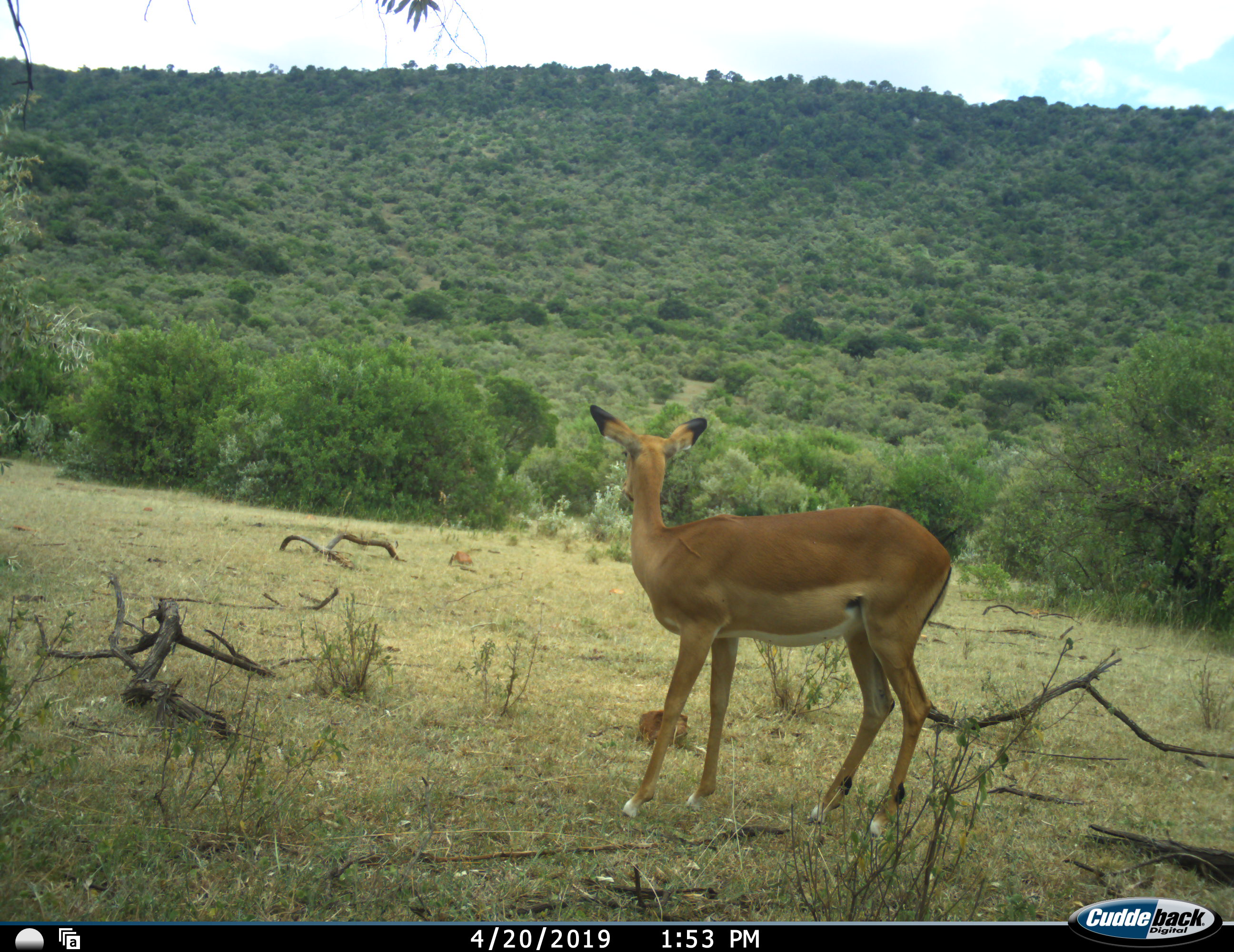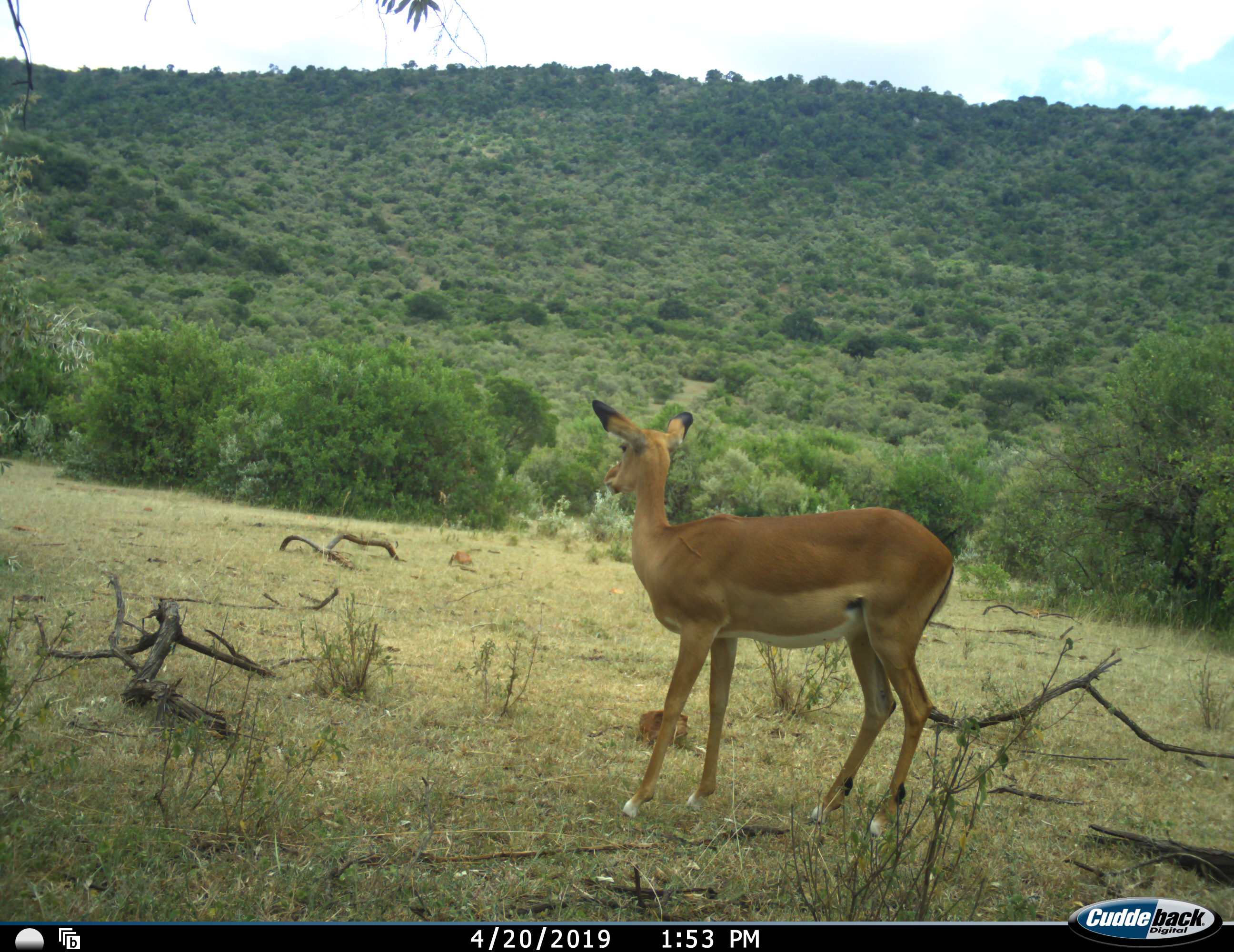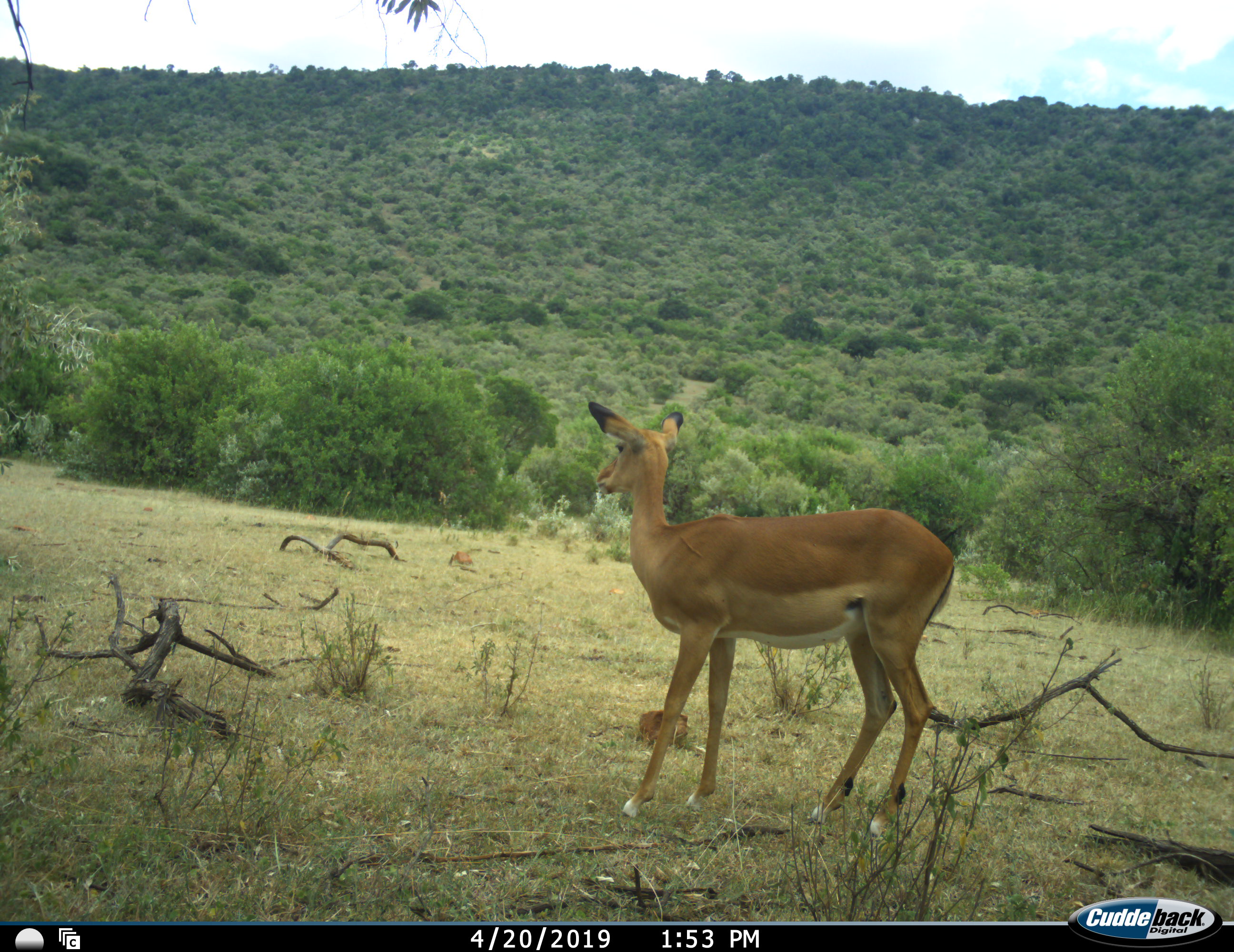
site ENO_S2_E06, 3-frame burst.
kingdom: Animalia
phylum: Chordata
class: Mammalia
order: Artiodactyla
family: Bovidae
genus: Aepyceros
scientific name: Aepyceros melampus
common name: impala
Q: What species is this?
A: Impala (Aepyceros melampus).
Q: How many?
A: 1.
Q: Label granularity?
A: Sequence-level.